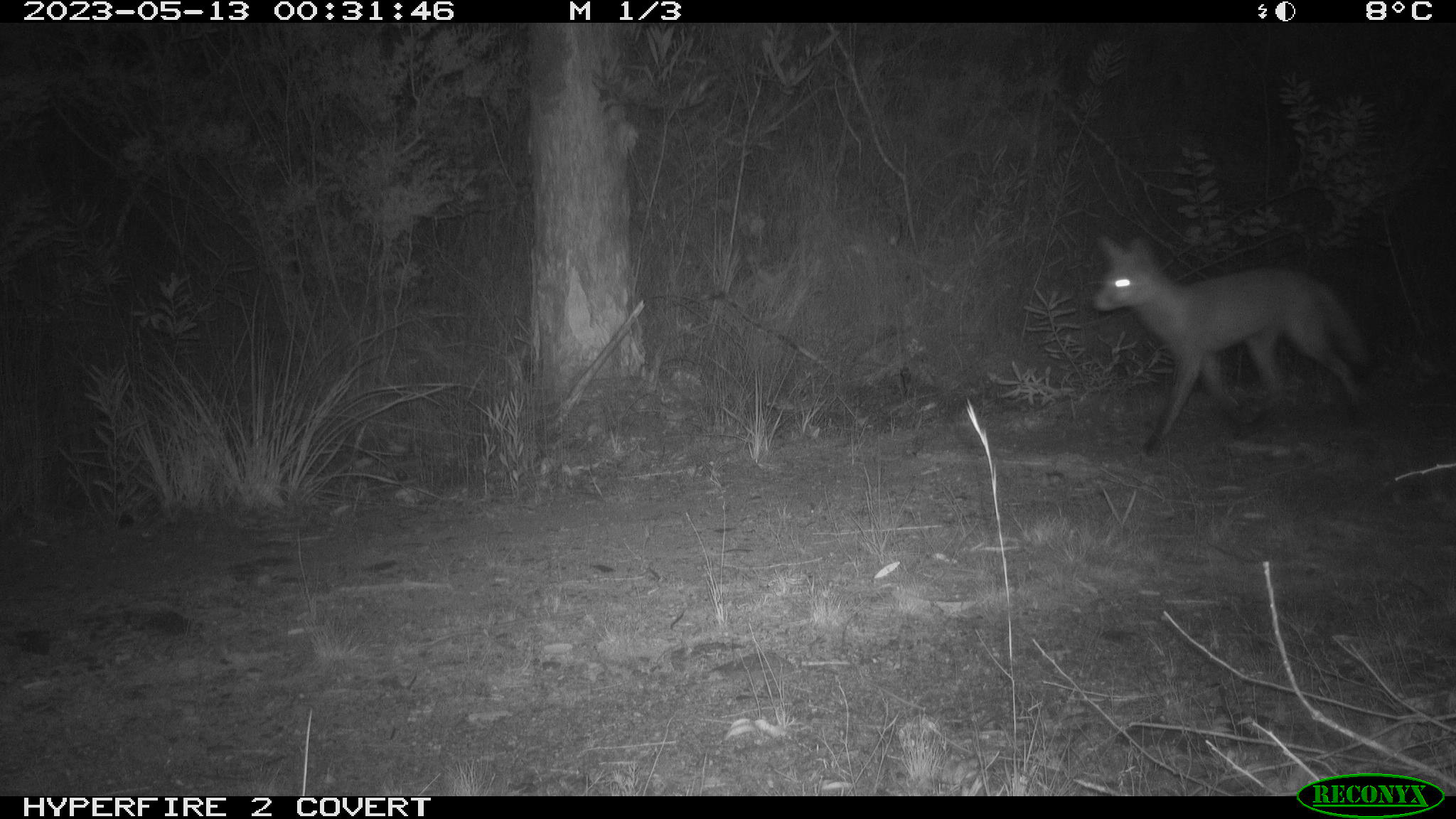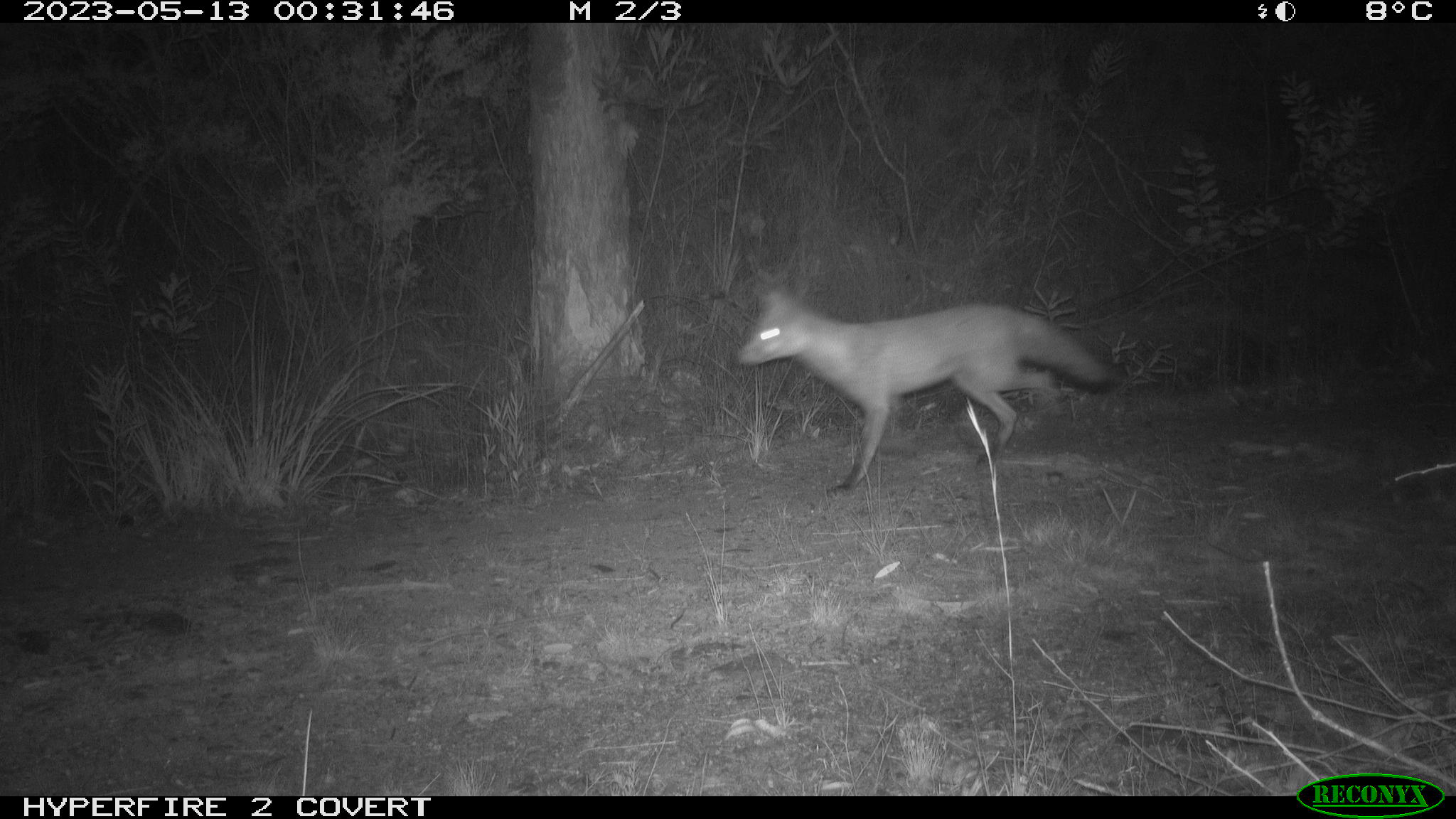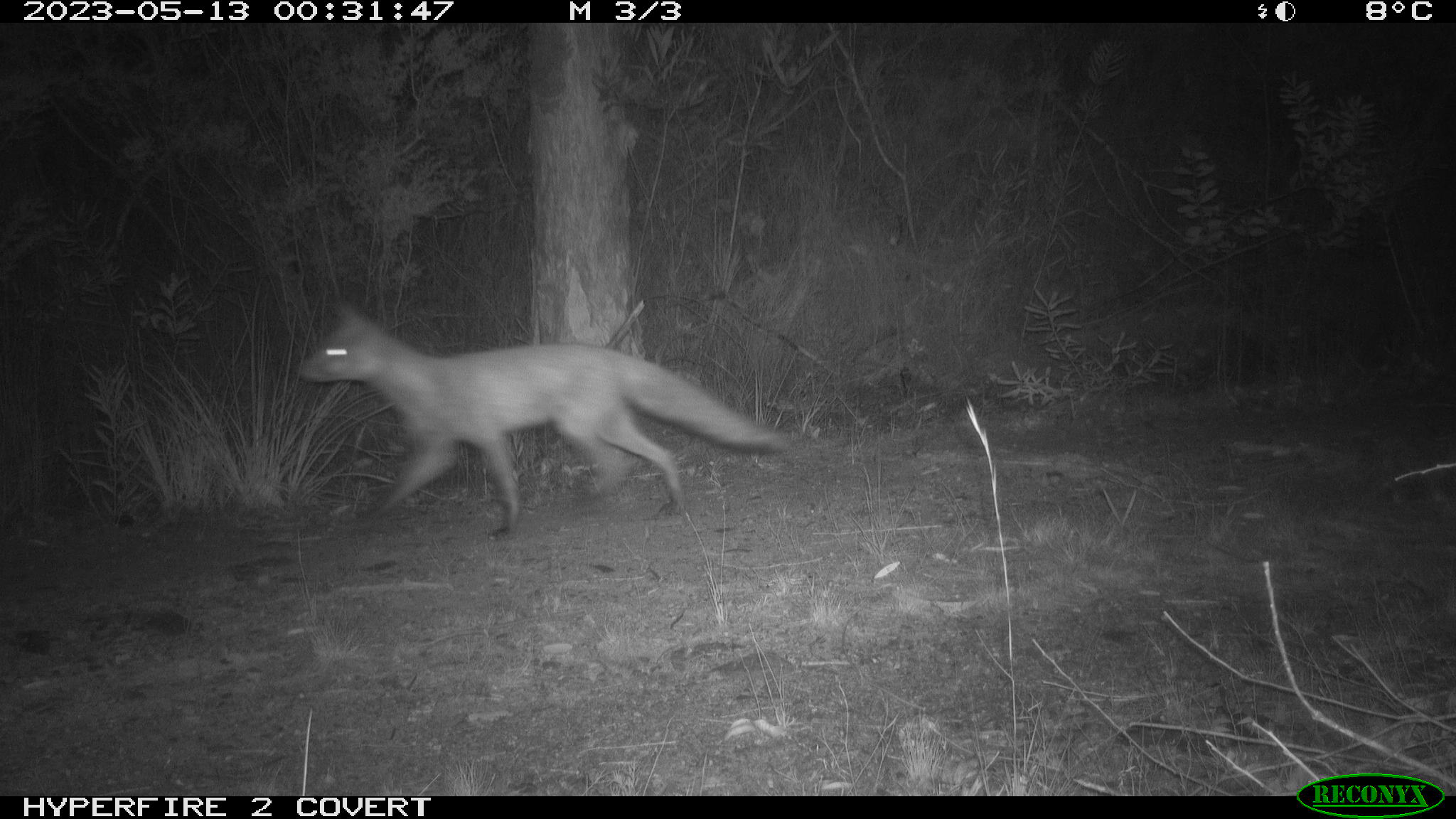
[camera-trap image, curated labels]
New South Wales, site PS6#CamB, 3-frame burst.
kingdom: Animalia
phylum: Chordata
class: Mammalia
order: Carnivora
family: Canidae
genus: Vulpes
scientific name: Vulpes vulpes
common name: red fox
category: fox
Fox (red fox) (Vulpes vulpes).